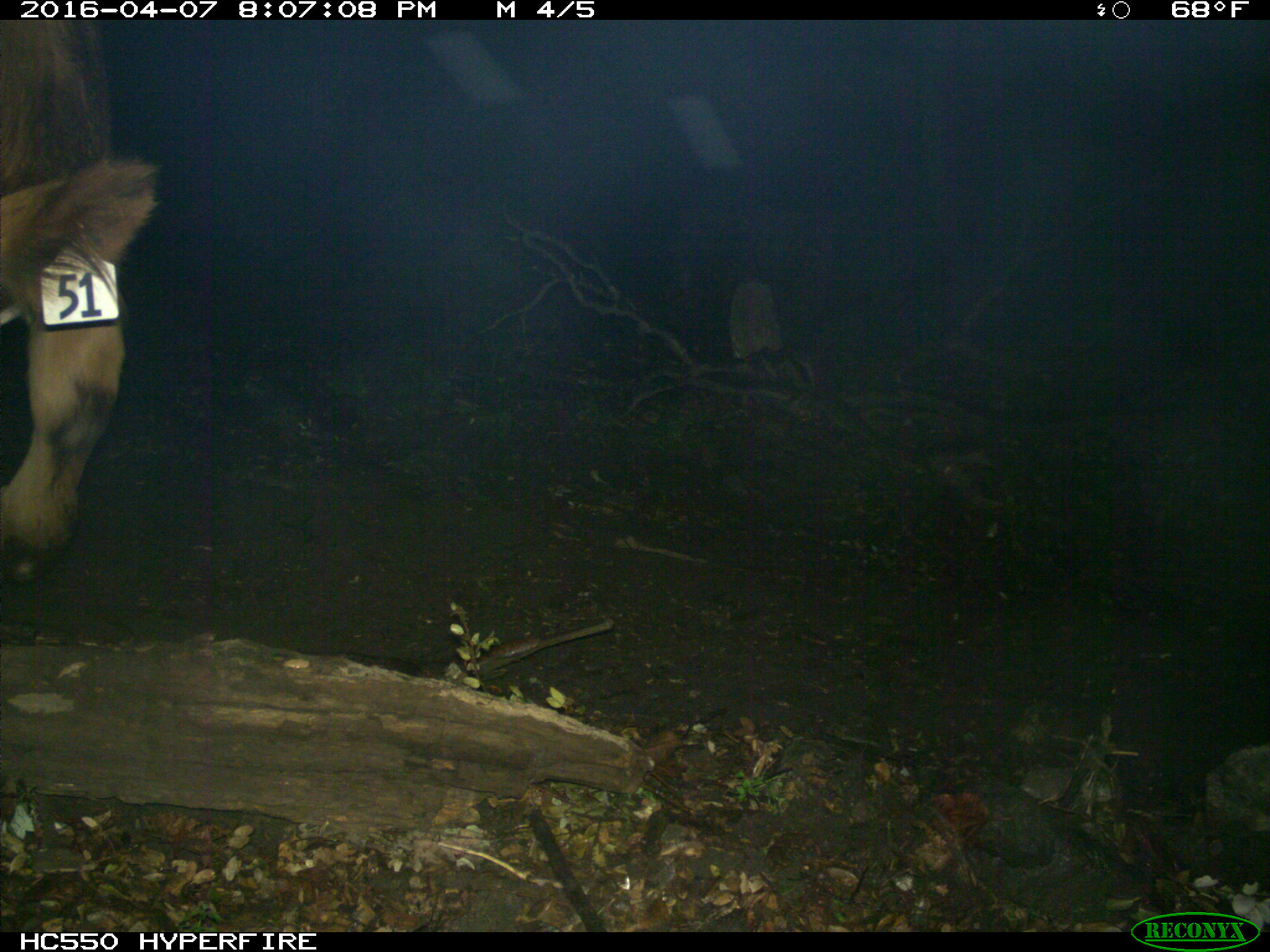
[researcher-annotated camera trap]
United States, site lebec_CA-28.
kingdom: Animalia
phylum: Chordata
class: Mammalia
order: Artiodactyla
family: Bovidae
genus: Bos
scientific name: Bos taurus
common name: domestic cow